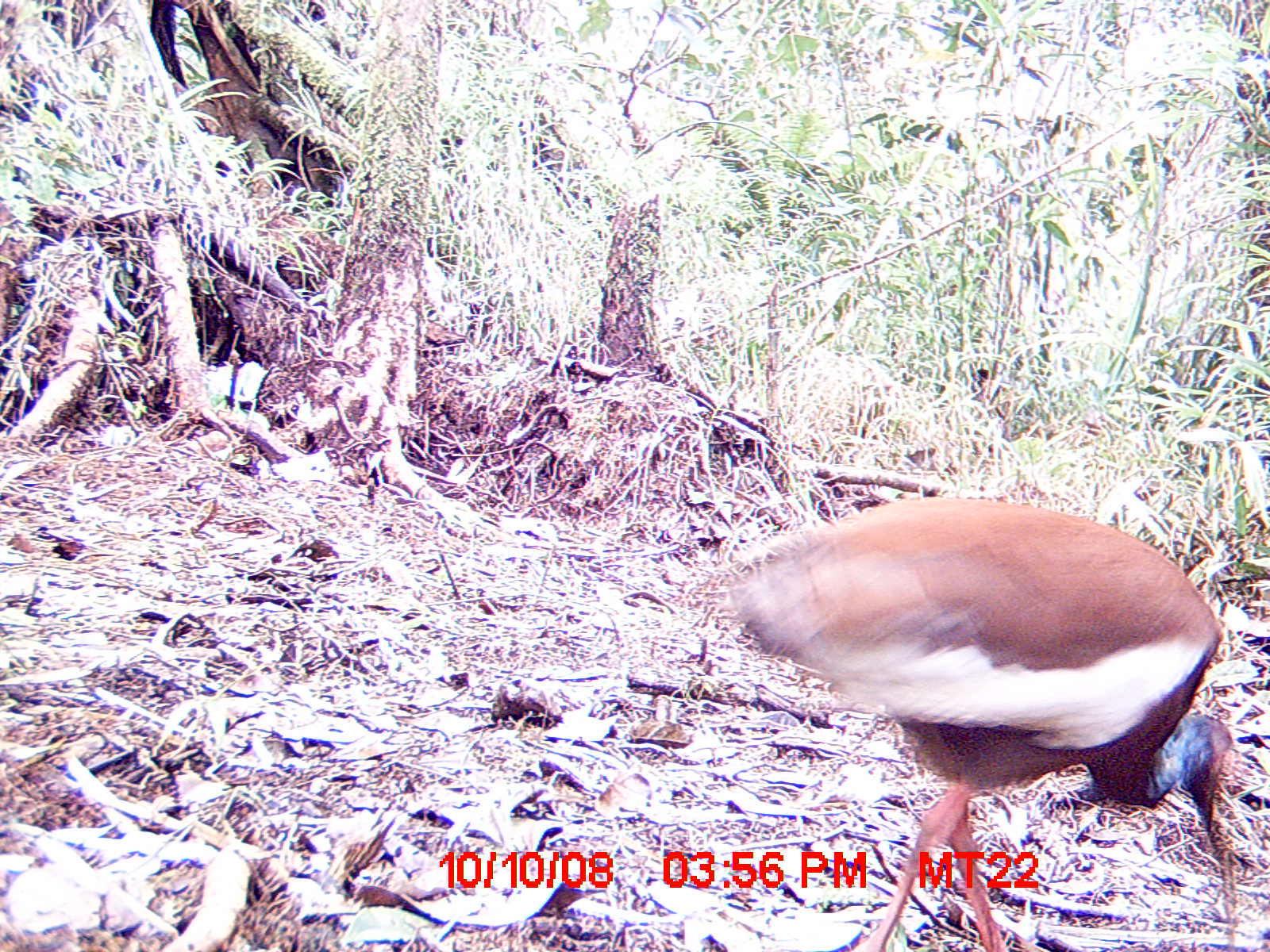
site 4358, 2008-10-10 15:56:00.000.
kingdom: Animalia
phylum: Chordata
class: Aves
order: Pelecaniformes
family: Threskiornithidae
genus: Lophotibis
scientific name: Lophotibis cristata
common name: madagascan ibis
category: lophotibis cristataa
Lophotibis cristataa (madagascan ibis) (Lophotibis cristata), count 1.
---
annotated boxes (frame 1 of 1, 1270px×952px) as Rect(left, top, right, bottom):
lophotibis cristataa: Rect(722, 494, 1241, 949)